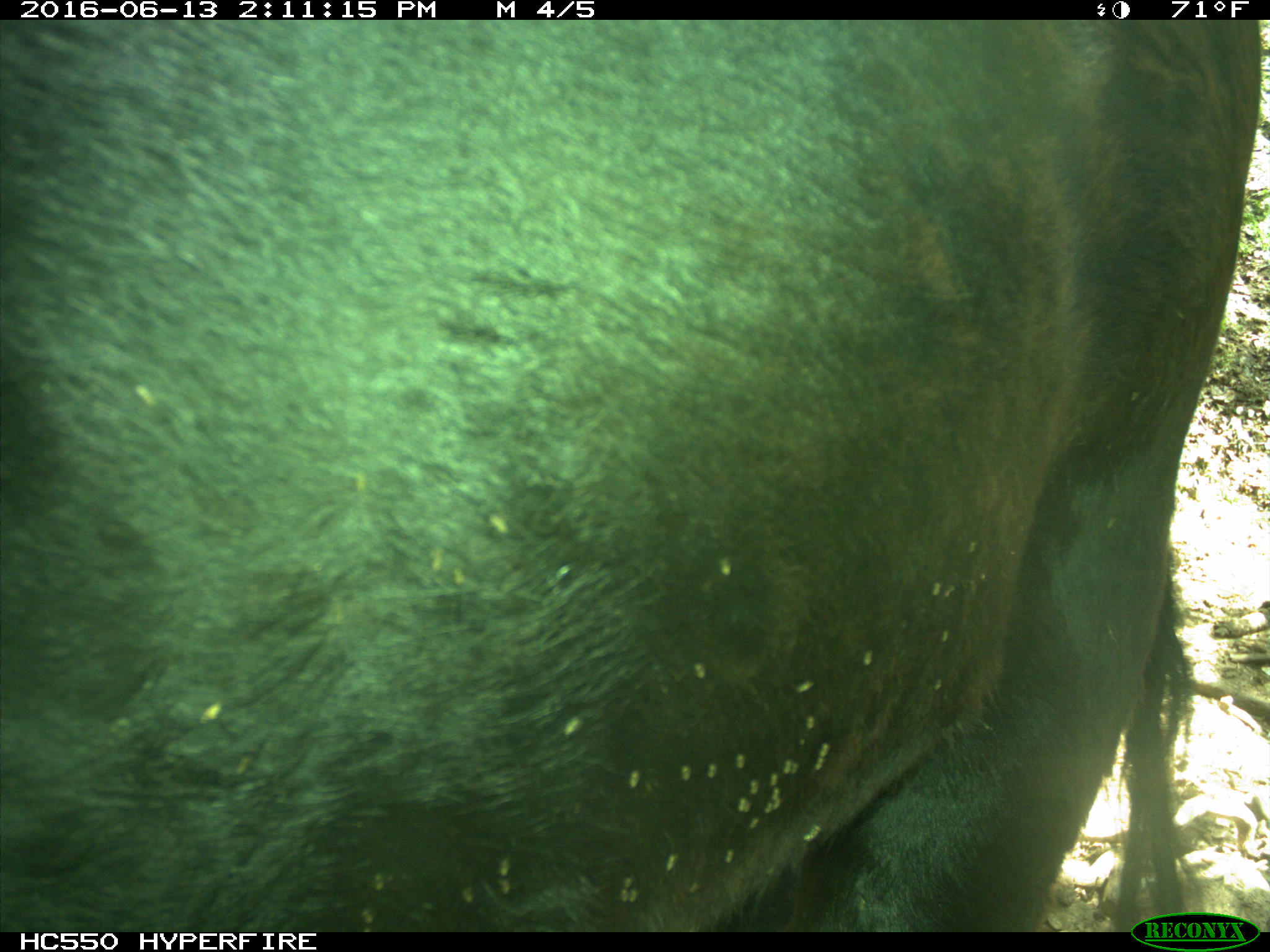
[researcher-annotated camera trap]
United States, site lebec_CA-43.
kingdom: Animalia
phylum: Chordata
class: Mammalia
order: Artiodactyla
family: Bovidae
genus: Bos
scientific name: Bos taurus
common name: domestic cow